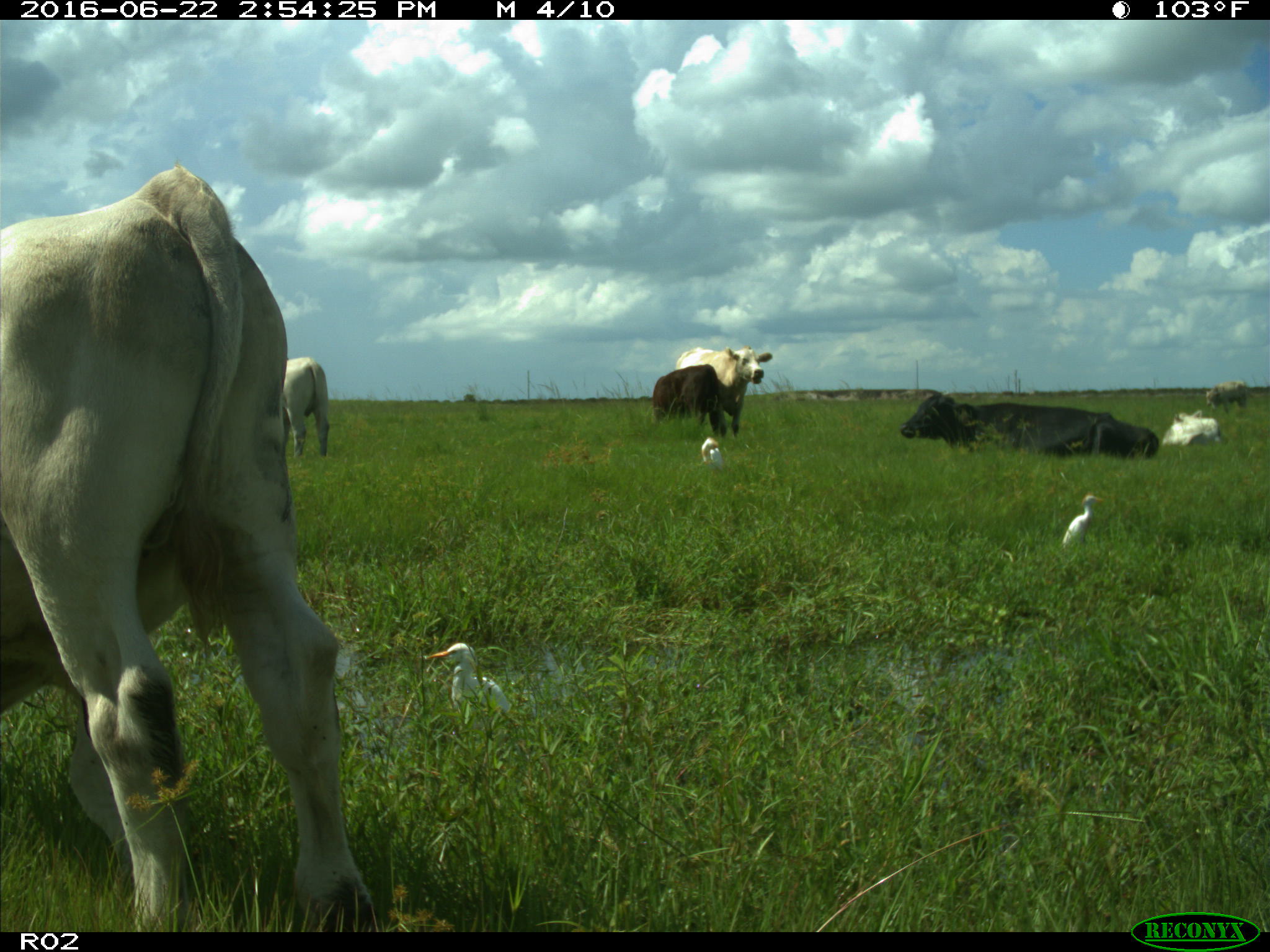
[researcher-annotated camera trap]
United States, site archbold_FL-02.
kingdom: Animalia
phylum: Chordata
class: Mammalia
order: Artiodactyla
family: Bovidae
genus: Bos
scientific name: Bos taurus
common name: domestic cow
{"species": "Bos taurus (domestic cow)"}